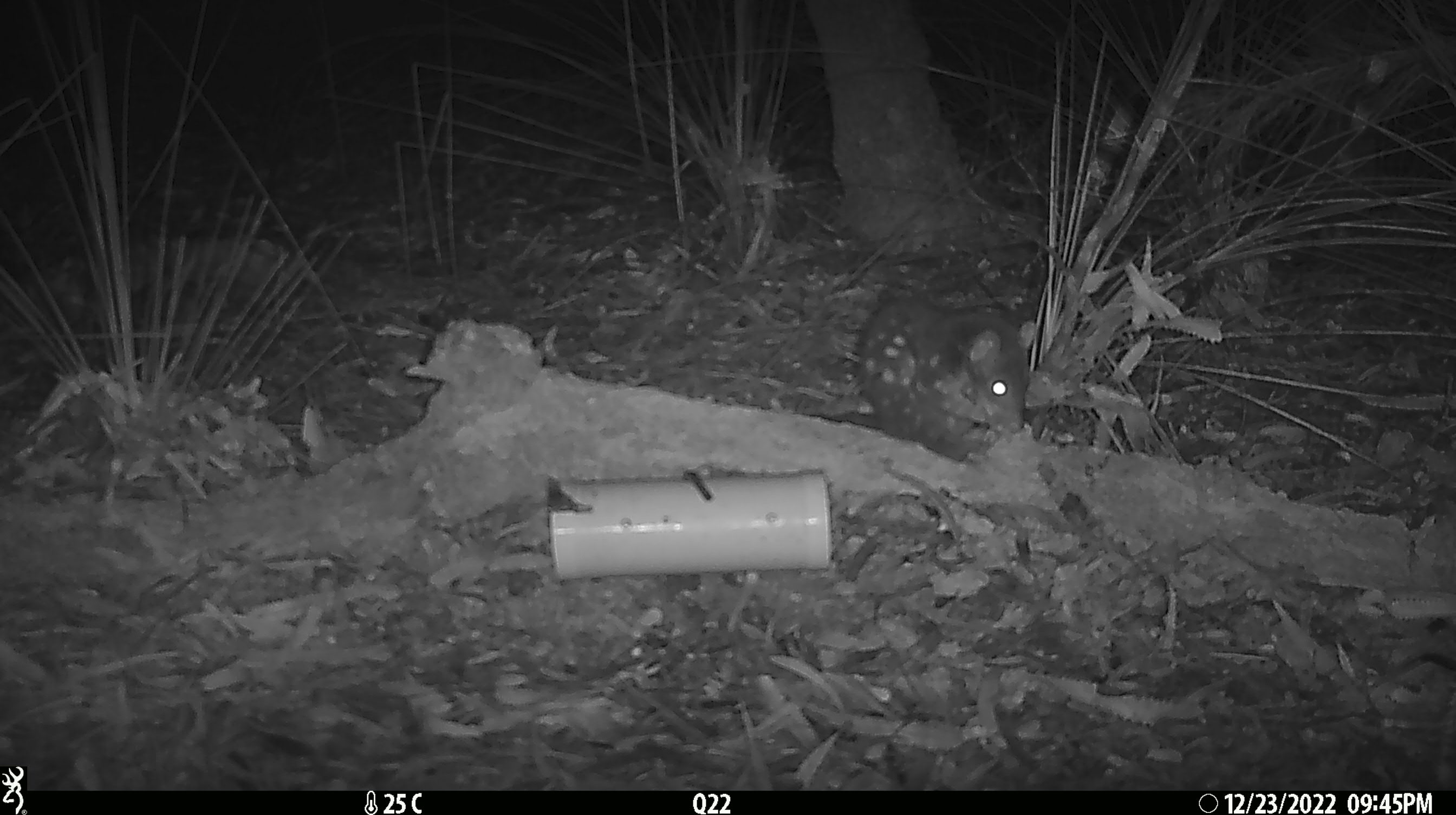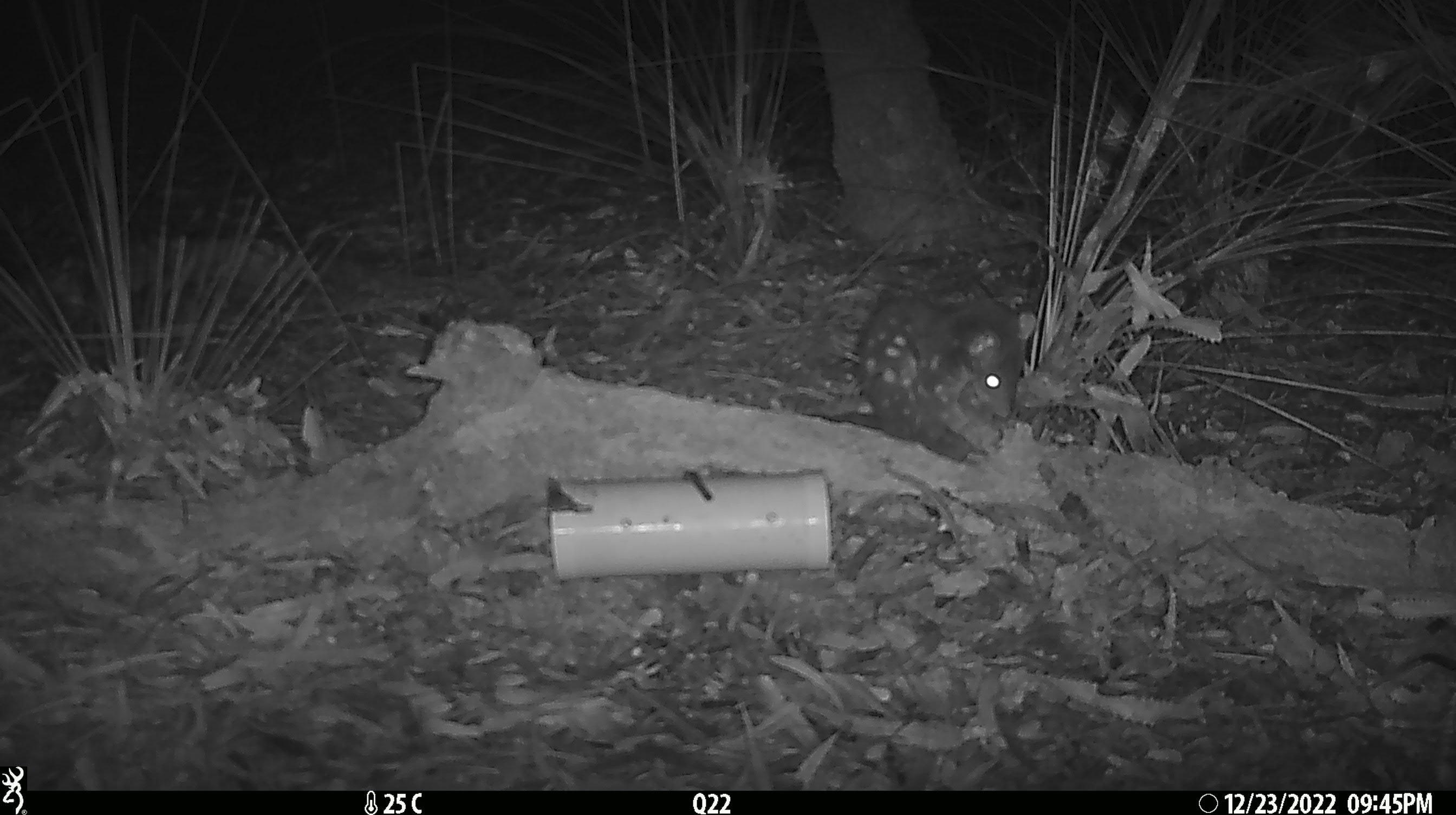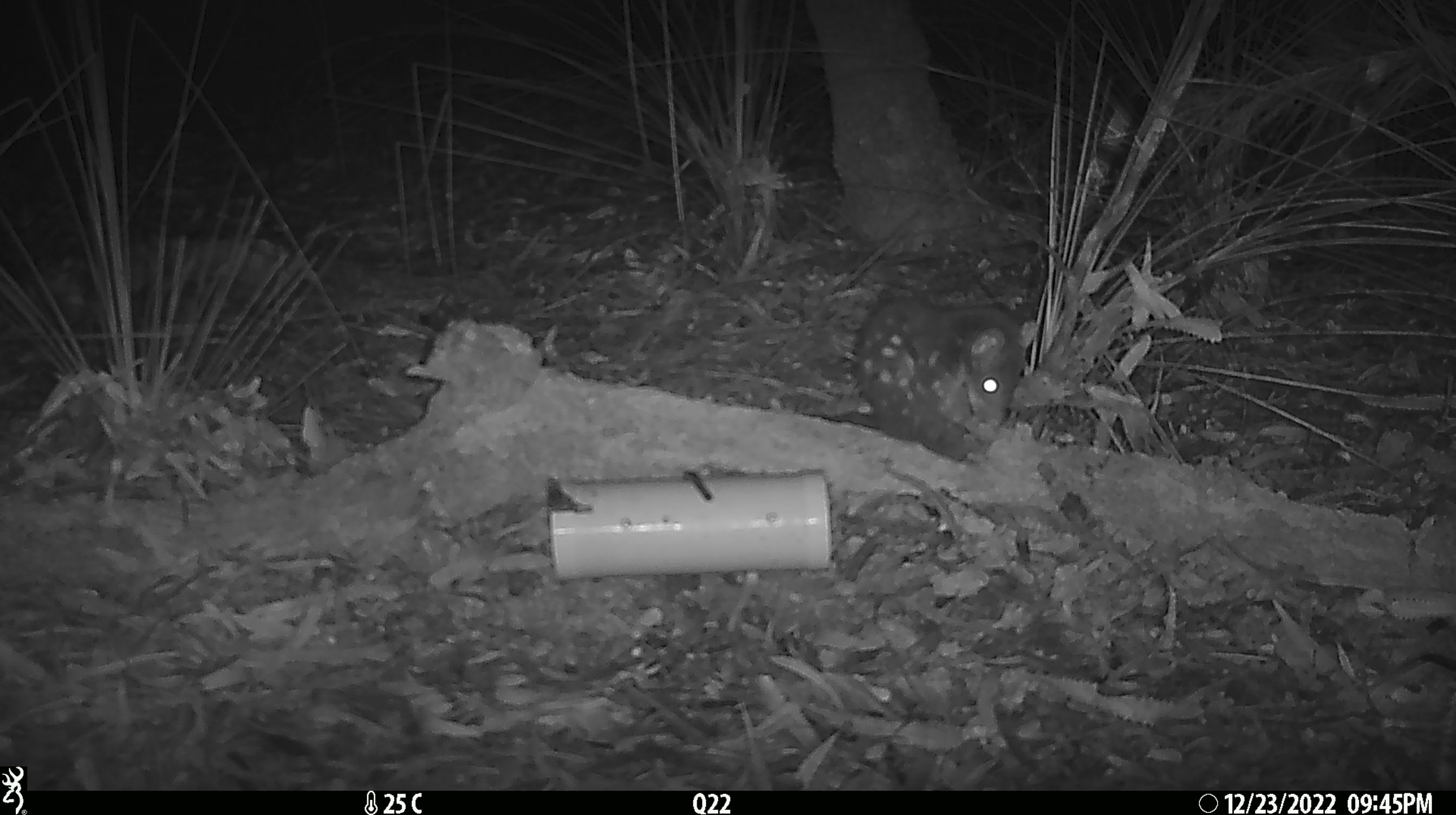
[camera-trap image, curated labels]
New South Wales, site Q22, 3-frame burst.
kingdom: Animalia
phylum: Chordata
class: Mammalia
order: Dasyuromorphia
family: Dasyuridae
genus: Dasyurus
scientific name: Dasyurus maculatus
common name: spotted-tailed quoll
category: quoll